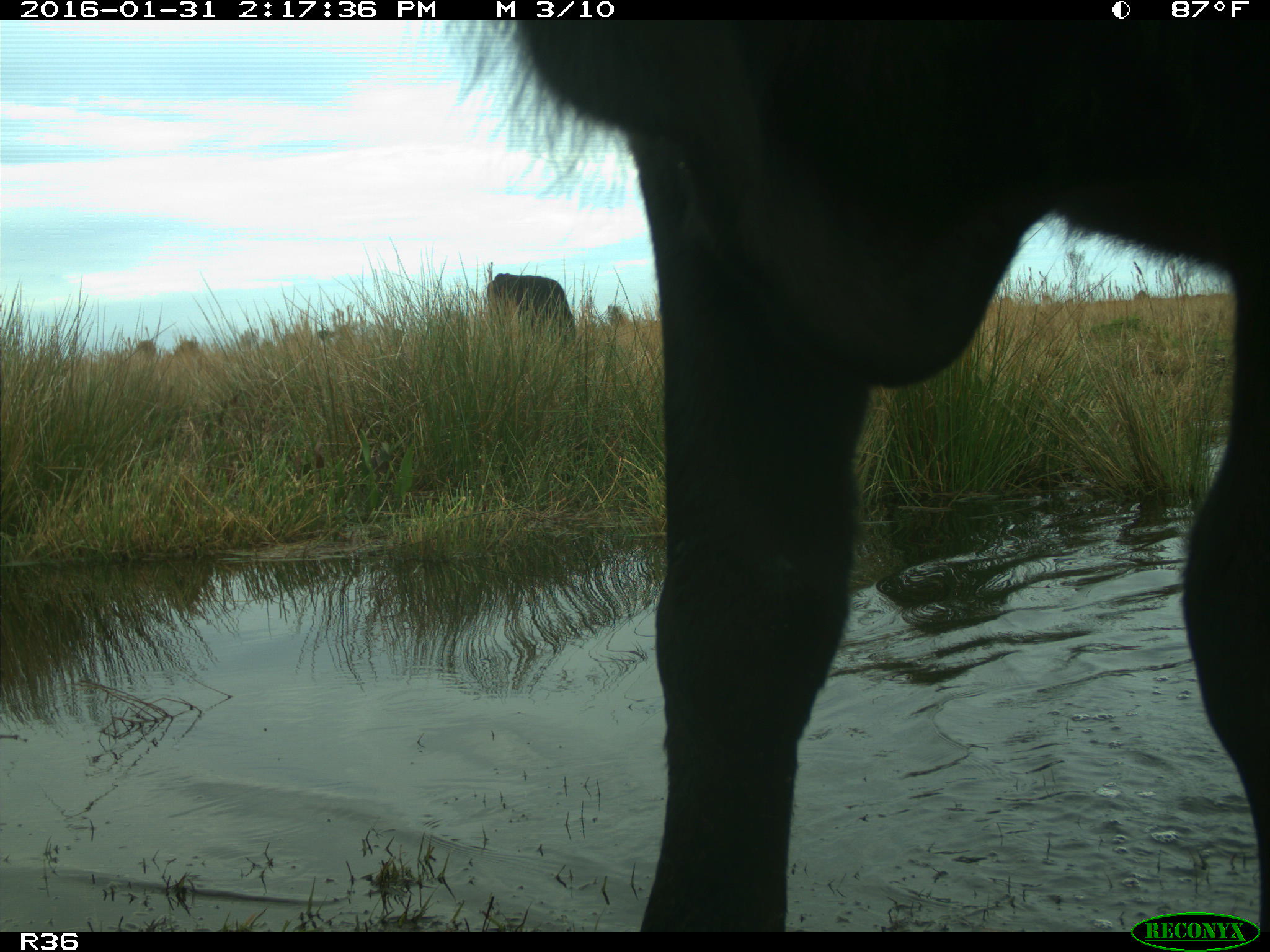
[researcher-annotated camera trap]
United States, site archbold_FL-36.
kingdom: Animalia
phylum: Chordata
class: Mammalia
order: Artiodactyla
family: Bovidae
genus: Bos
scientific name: Bos taurus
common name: domestic cow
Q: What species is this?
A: Bos taurus (domestic cow).